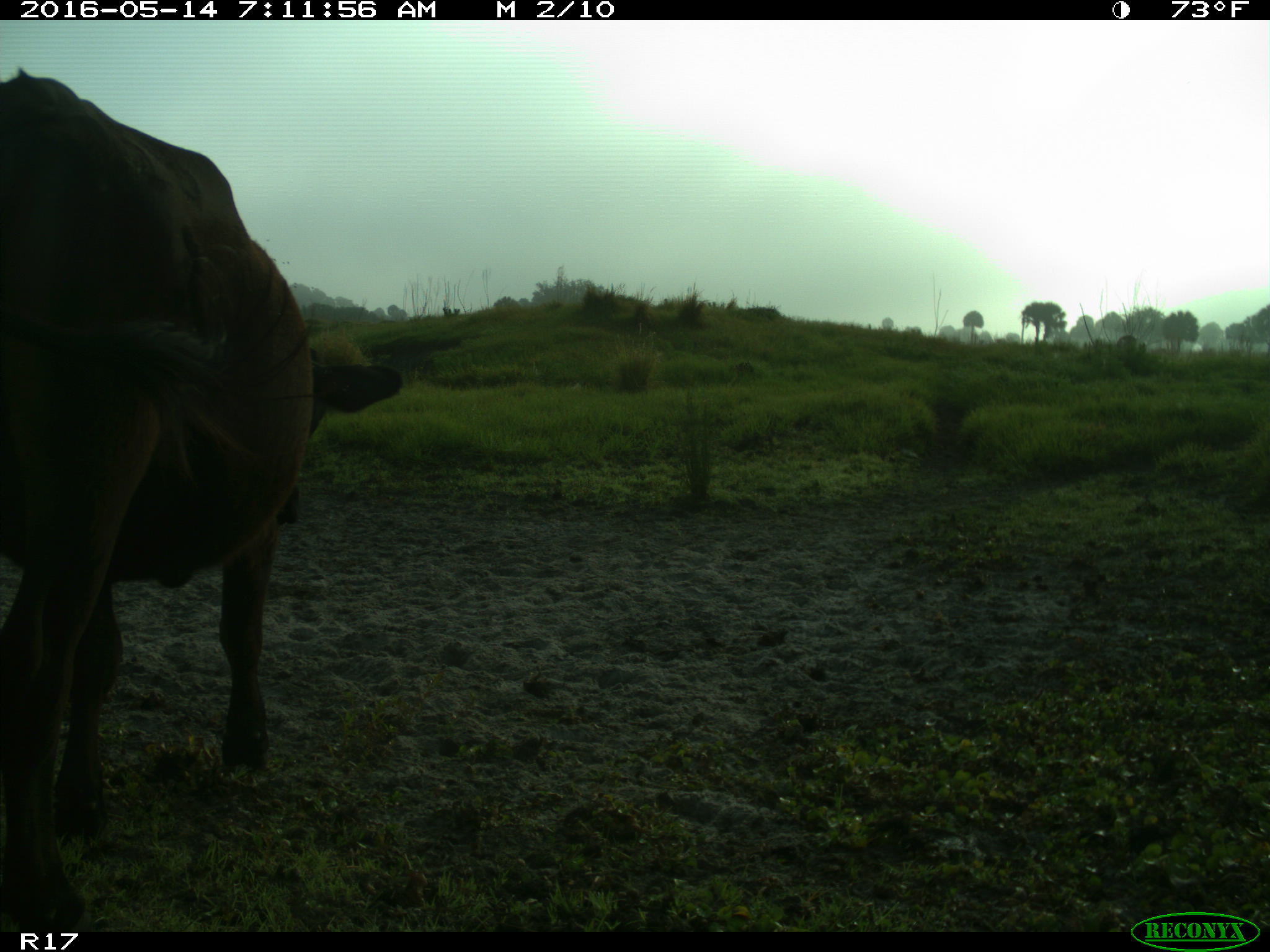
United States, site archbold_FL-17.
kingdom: Animalia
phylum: Chordata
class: Mammalia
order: Artiodactyla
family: Bovidae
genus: Bos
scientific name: Bos taurus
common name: domestic cow